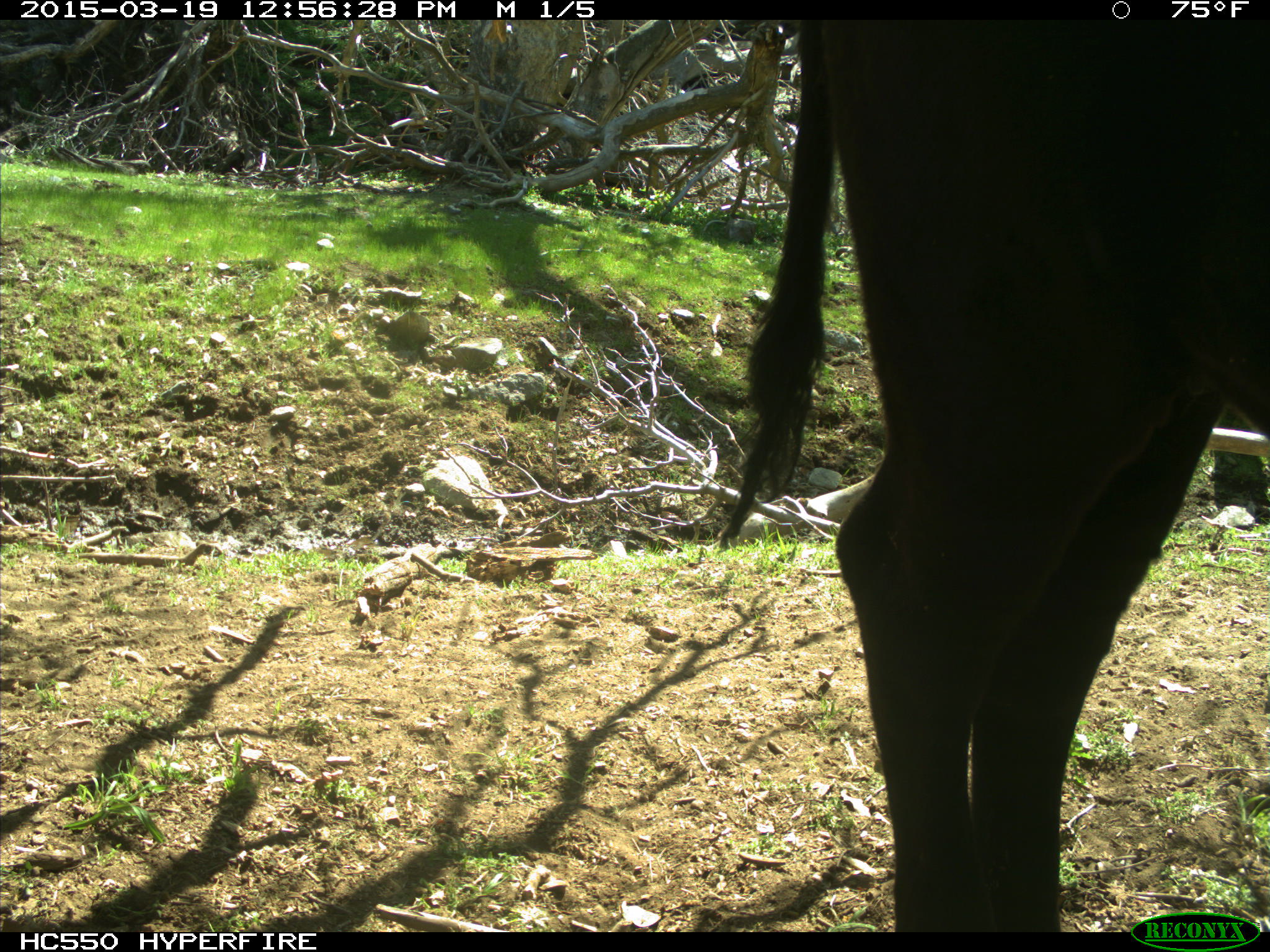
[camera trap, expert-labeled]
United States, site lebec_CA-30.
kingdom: Animalia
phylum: Chordata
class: Mammalia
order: Artiodactyla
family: Bovidae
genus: Bos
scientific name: Bos taurus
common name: domestic cow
Bos taurus (domestic cow).